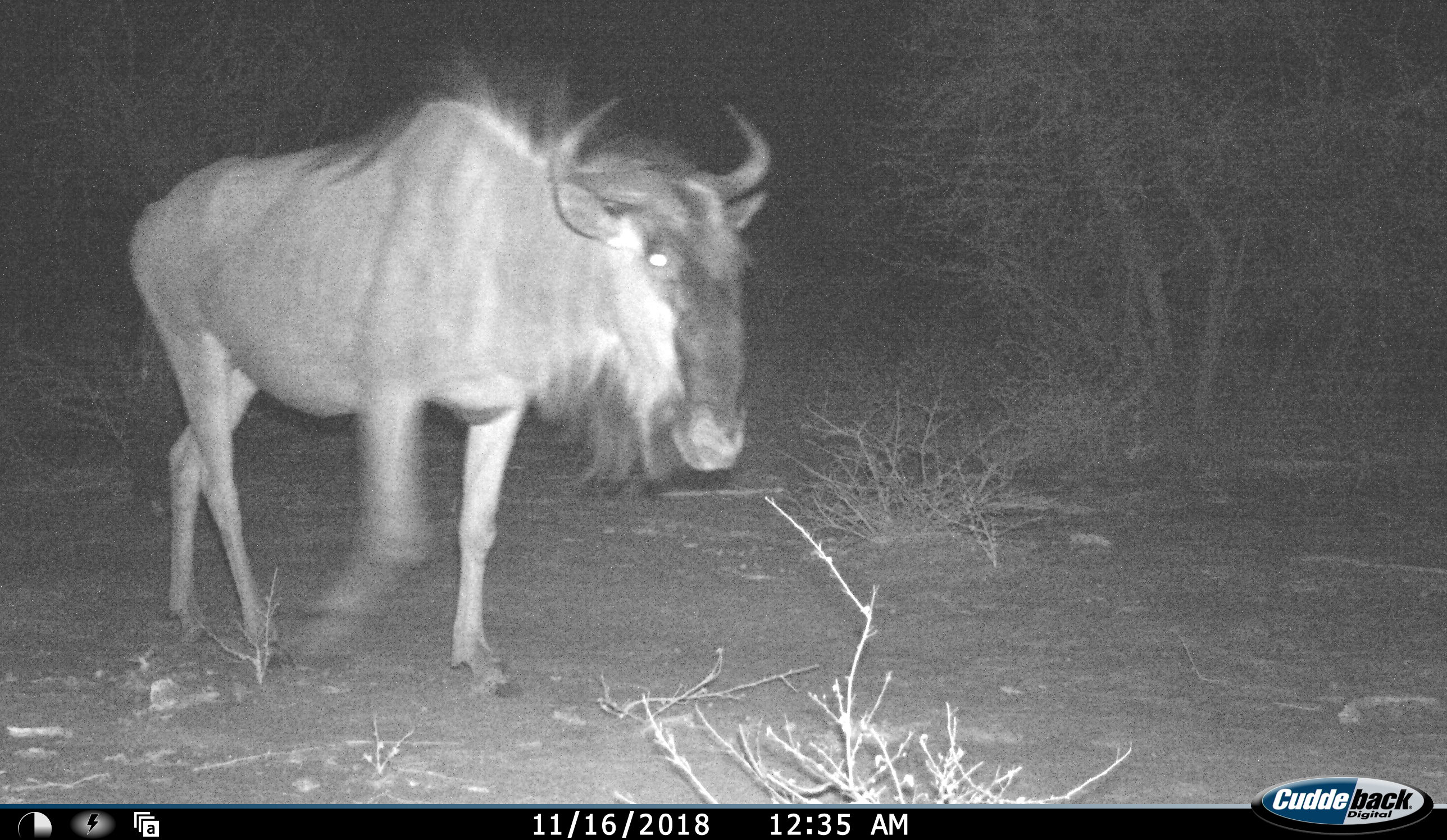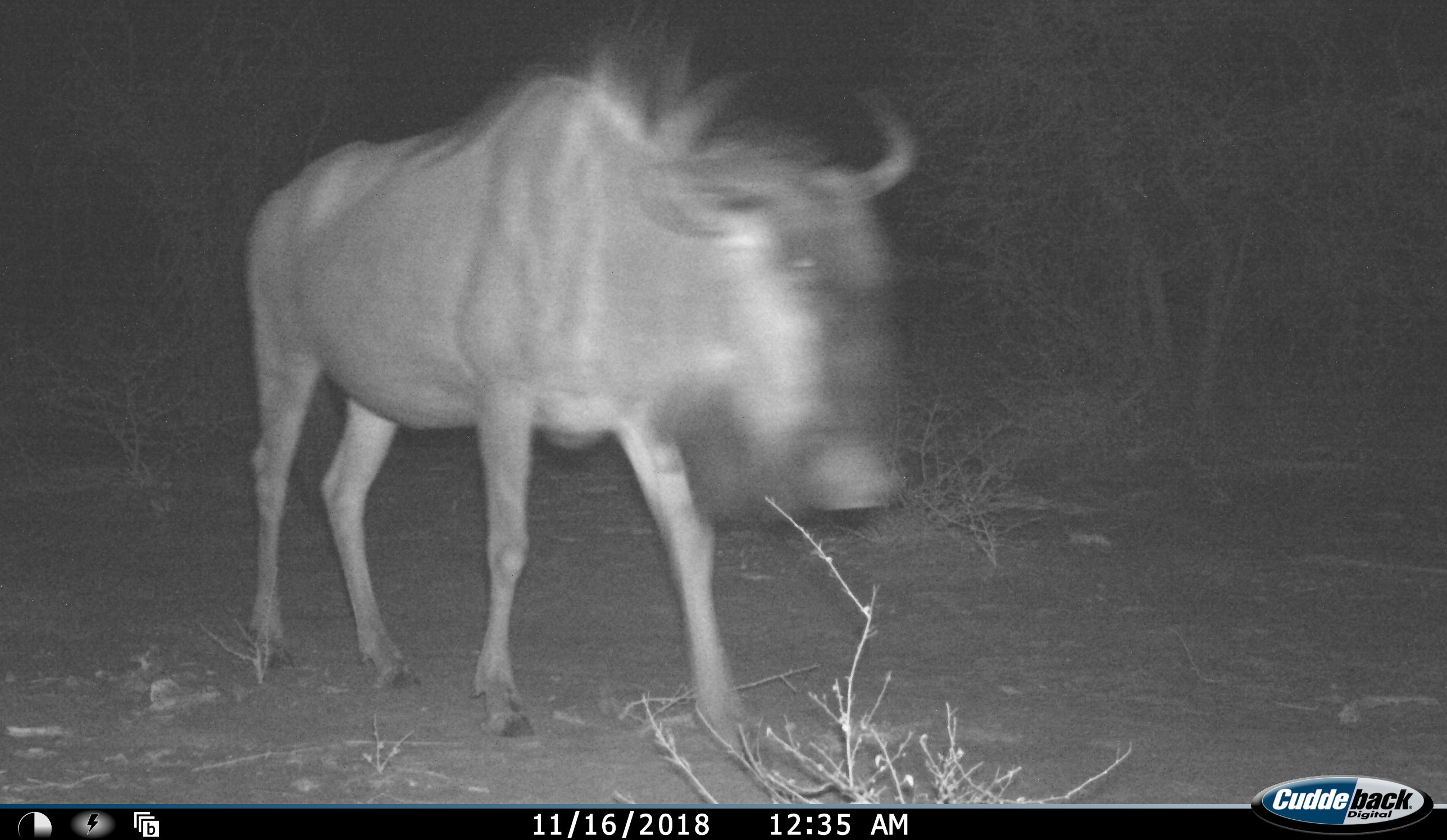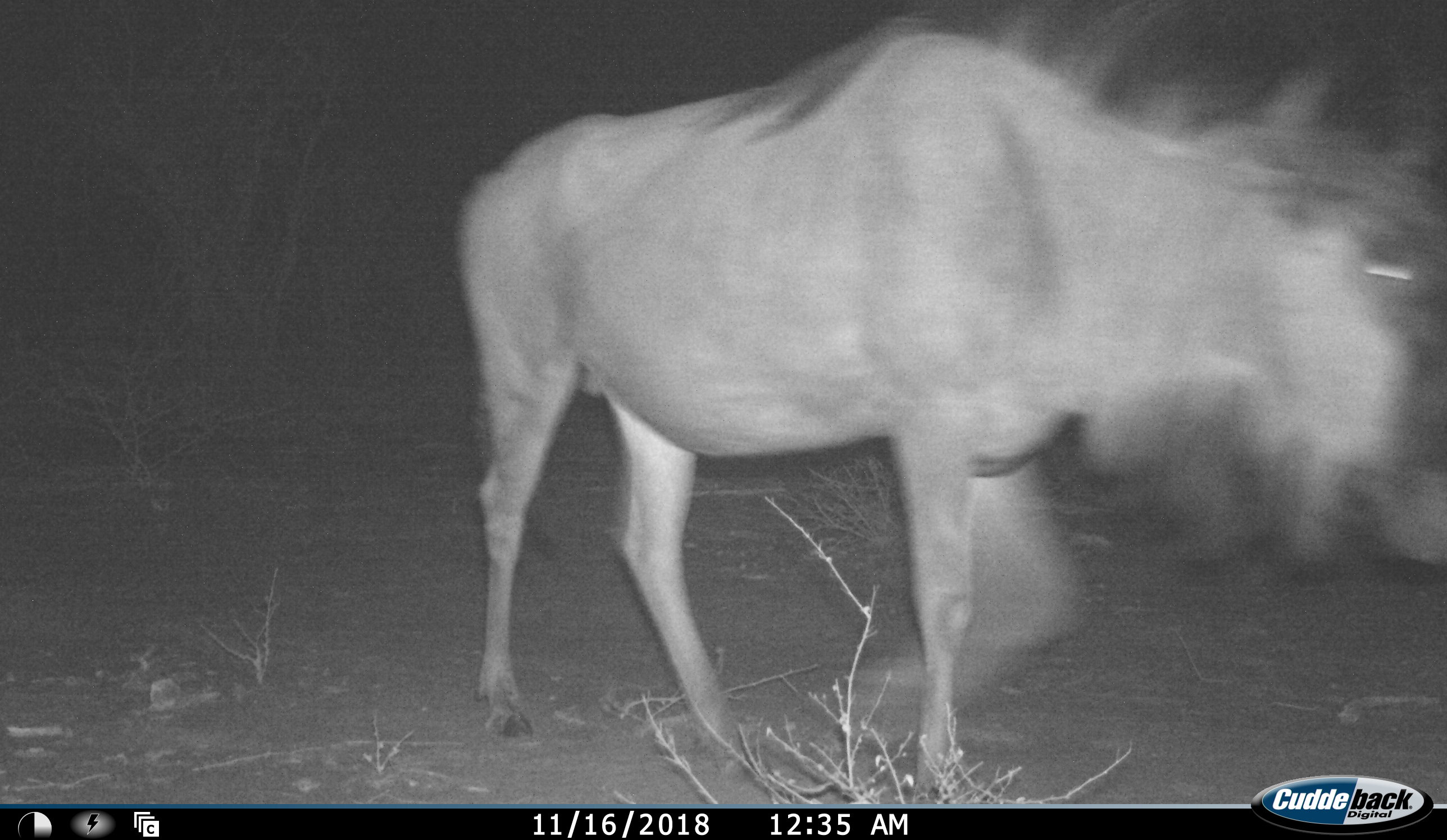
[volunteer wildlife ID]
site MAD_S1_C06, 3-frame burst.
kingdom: Animalia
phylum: Chordata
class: Mammalia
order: Artiodactyla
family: Bovidae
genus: Connochaetes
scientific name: Connochaetes taurinus taurinus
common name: blue wildebeest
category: wildebeestblue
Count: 1.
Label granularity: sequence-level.